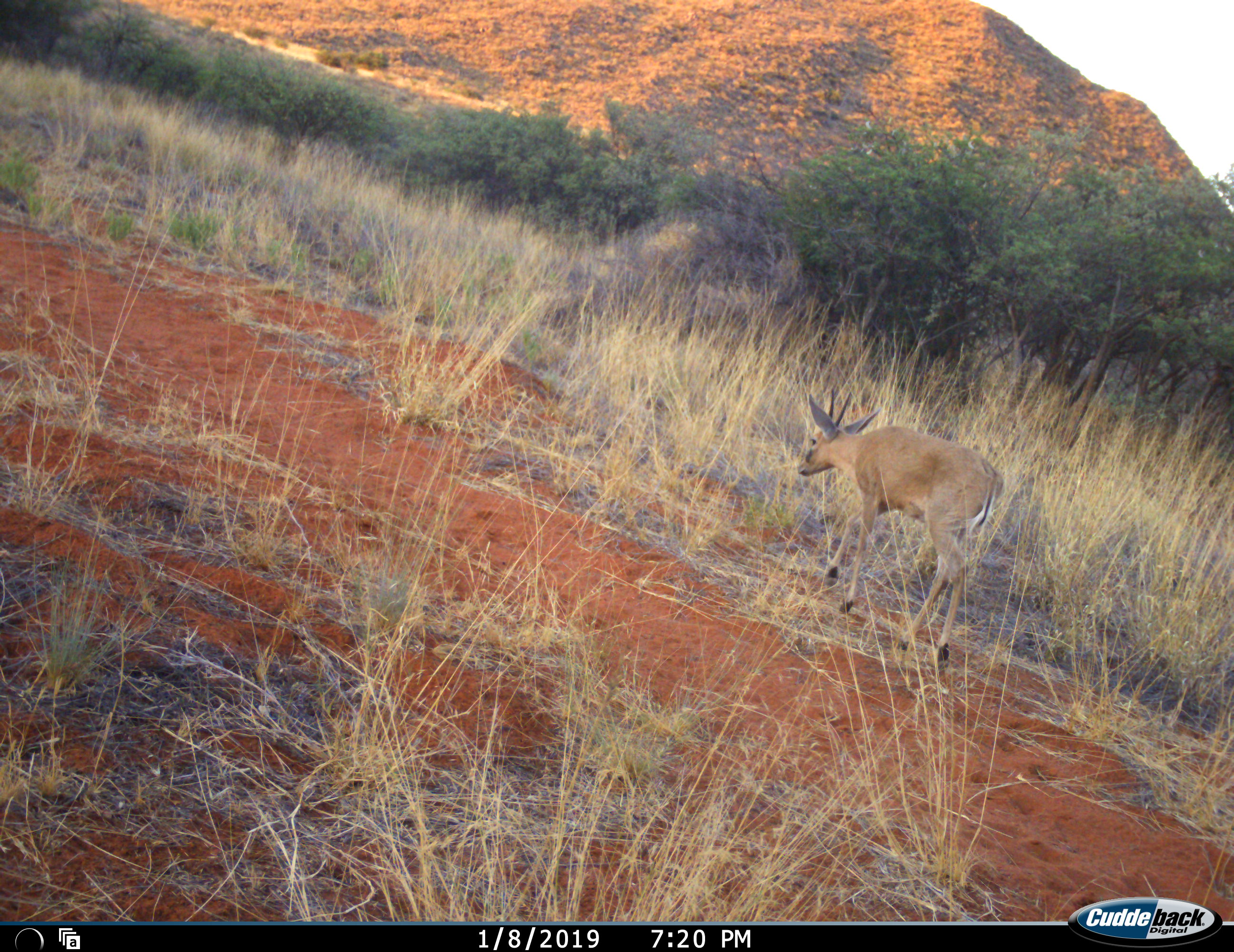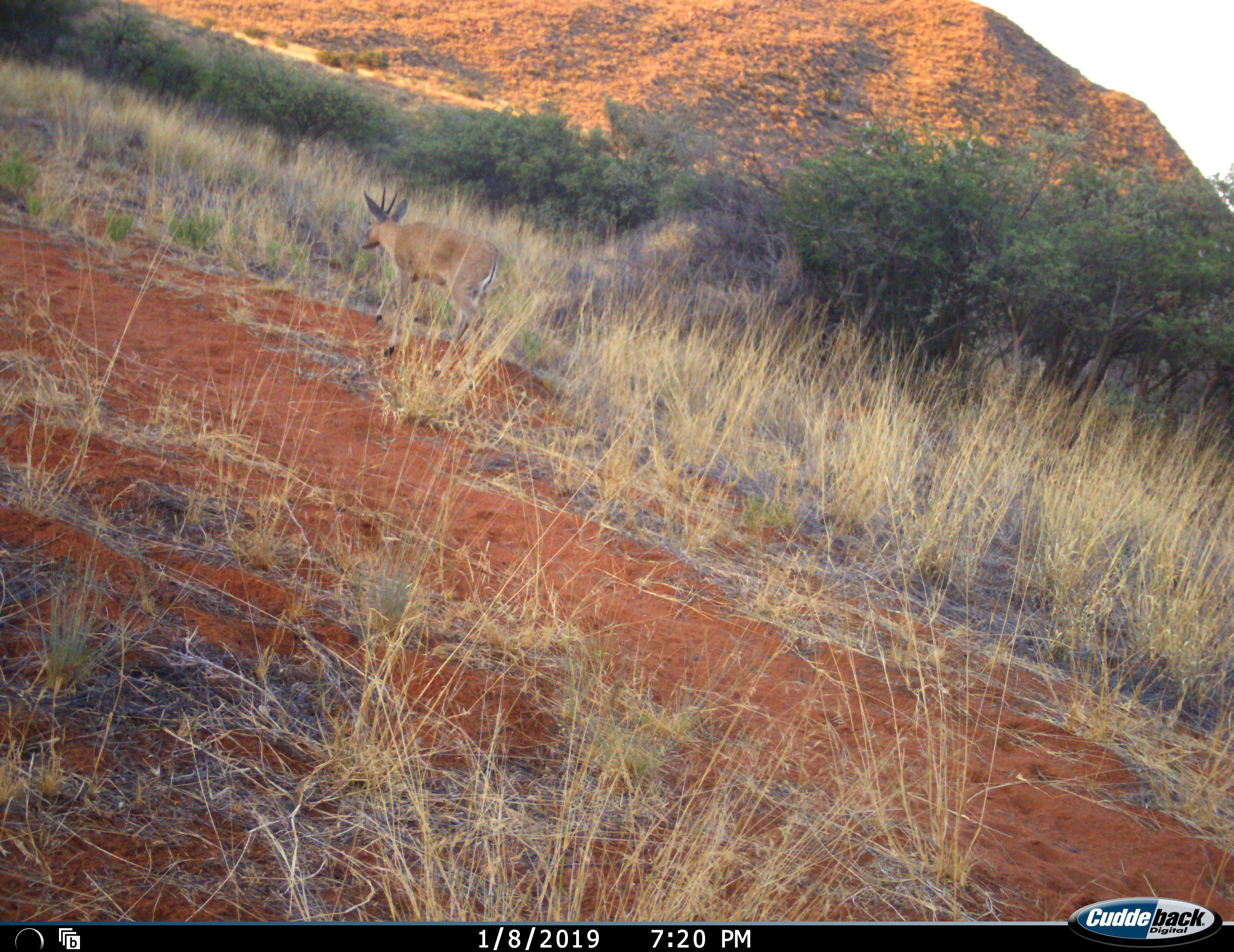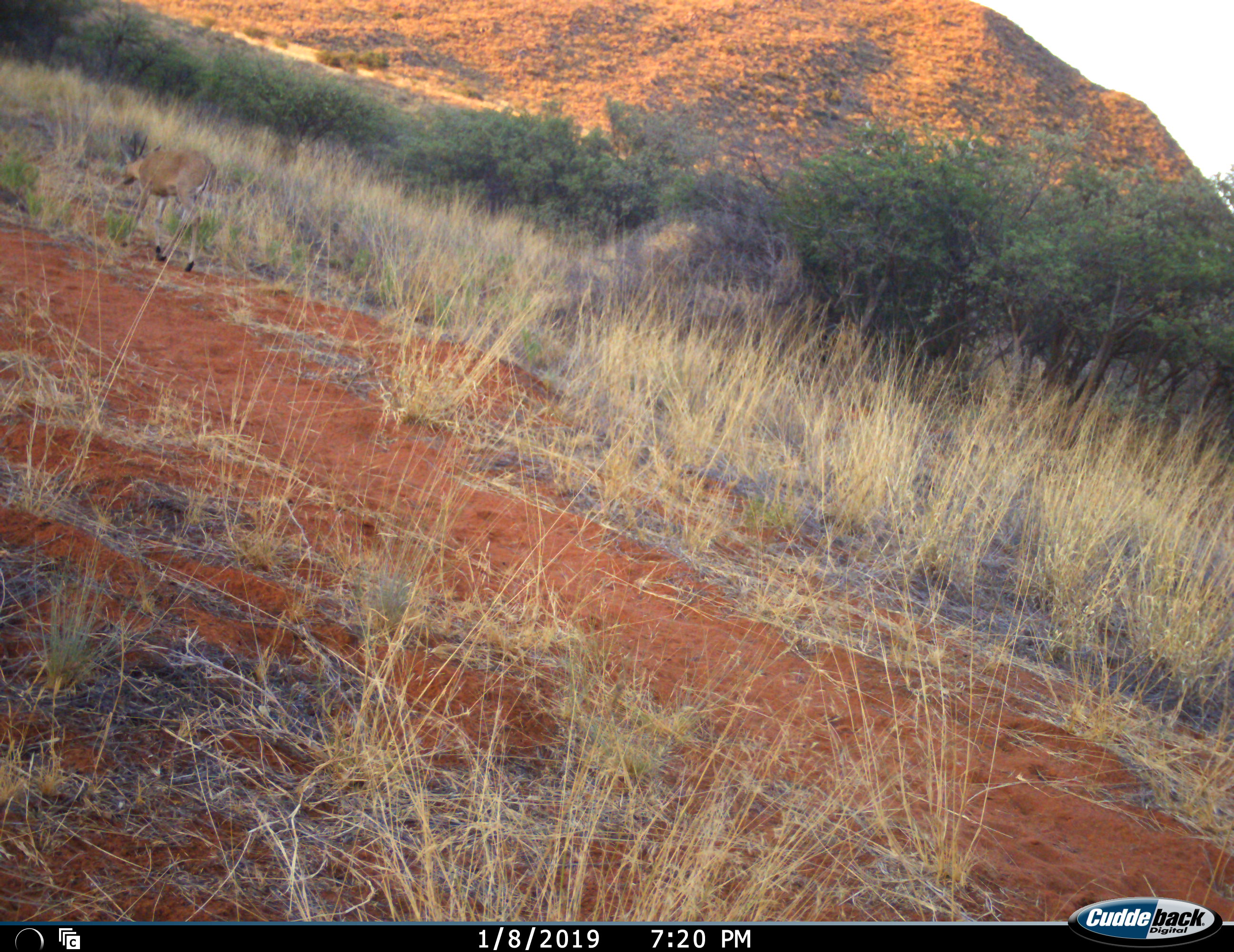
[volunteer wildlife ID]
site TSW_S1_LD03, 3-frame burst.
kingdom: Animalia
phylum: Chordata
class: Mammalia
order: Artiodactyla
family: Bovidae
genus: Sylvicapra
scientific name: Sylvicapra grimmia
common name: common duiker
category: duikercommongrey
Duikercommongrey (common duiker) (Sylvicapra grimmia), count 1. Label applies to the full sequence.